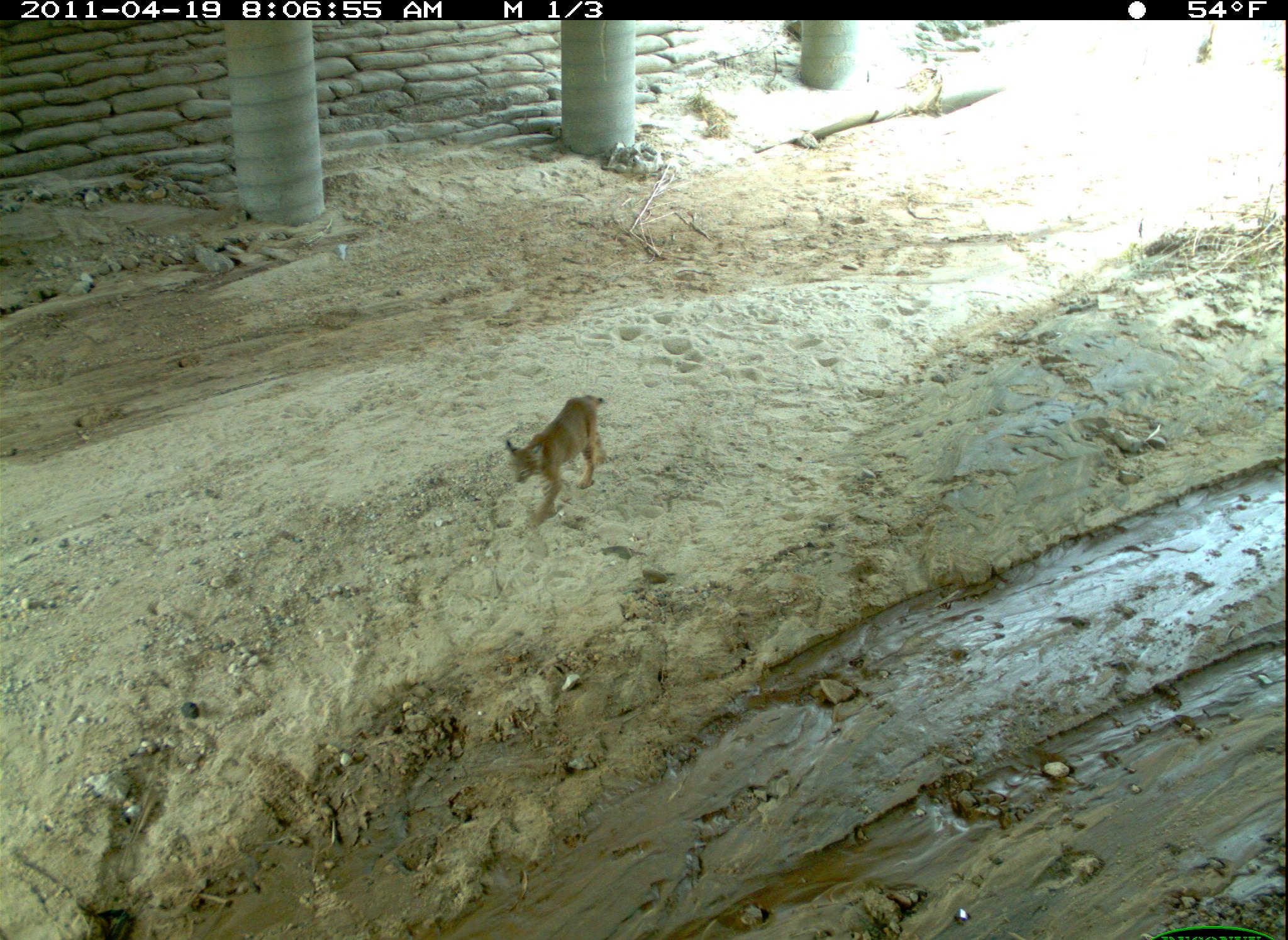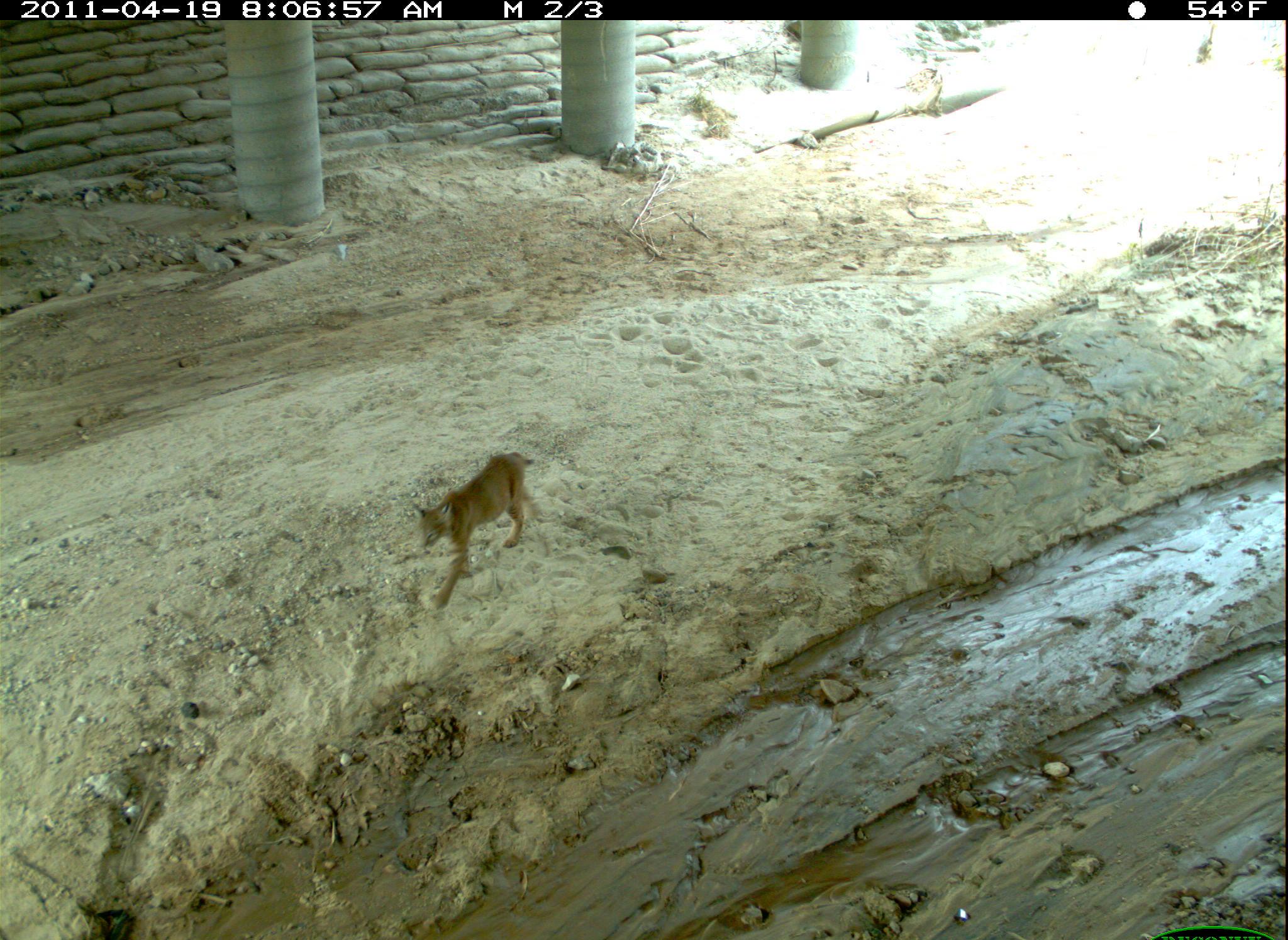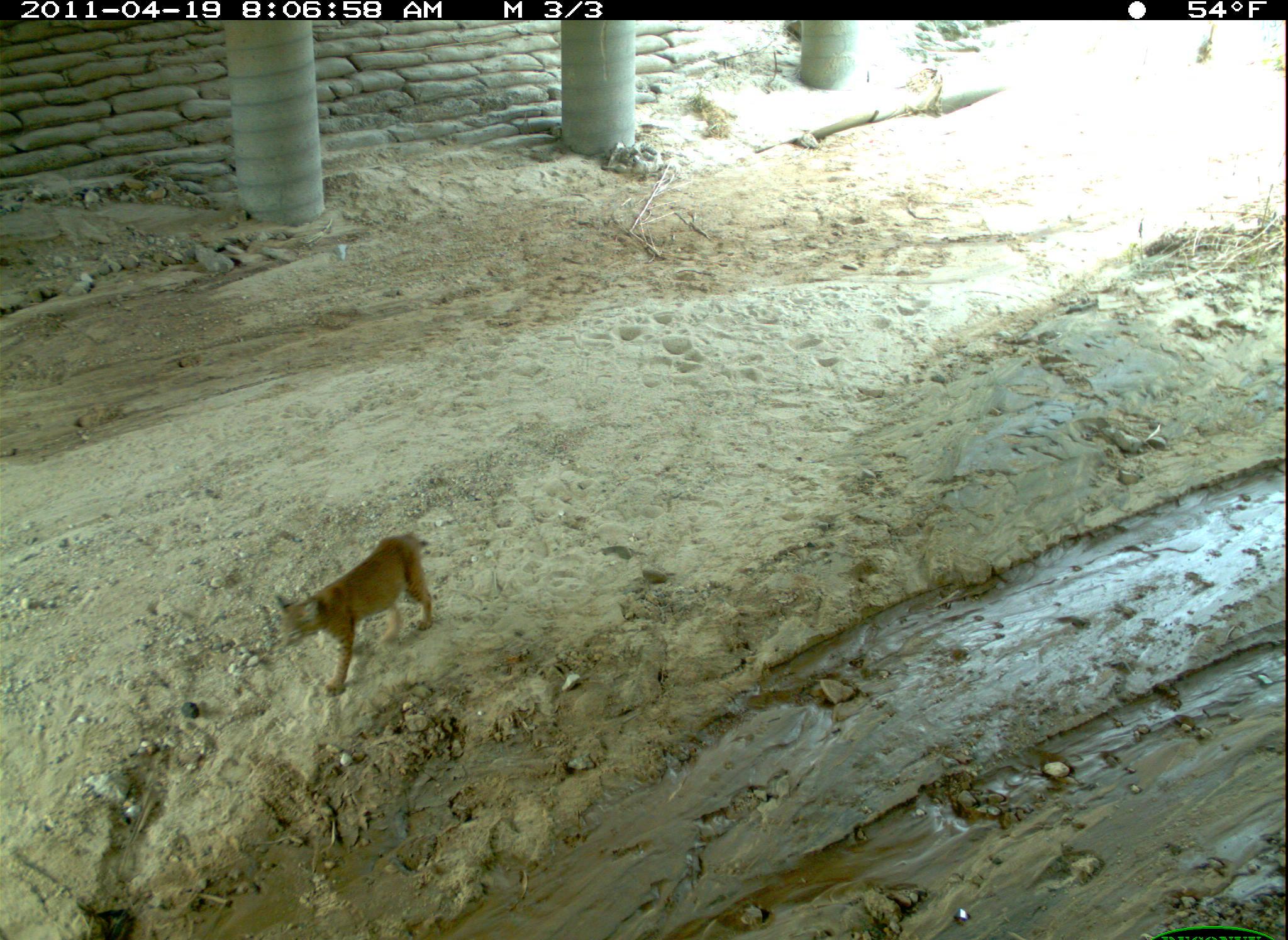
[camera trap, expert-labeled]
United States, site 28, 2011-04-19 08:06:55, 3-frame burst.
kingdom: Animalia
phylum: Chordata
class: Mammalia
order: Carnivora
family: Felidae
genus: Lynx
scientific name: Lynx rufus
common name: bobcat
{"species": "bobcat (Lynx rufus)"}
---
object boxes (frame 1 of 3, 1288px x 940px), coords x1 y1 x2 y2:
bobcat: 493 383 634 527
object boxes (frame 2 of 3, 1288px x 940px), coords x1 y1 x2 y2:
bobcat: 367 437 580 627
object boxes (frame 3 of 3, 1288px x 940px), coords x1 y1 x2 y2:
bobcat: 274 528 446 701